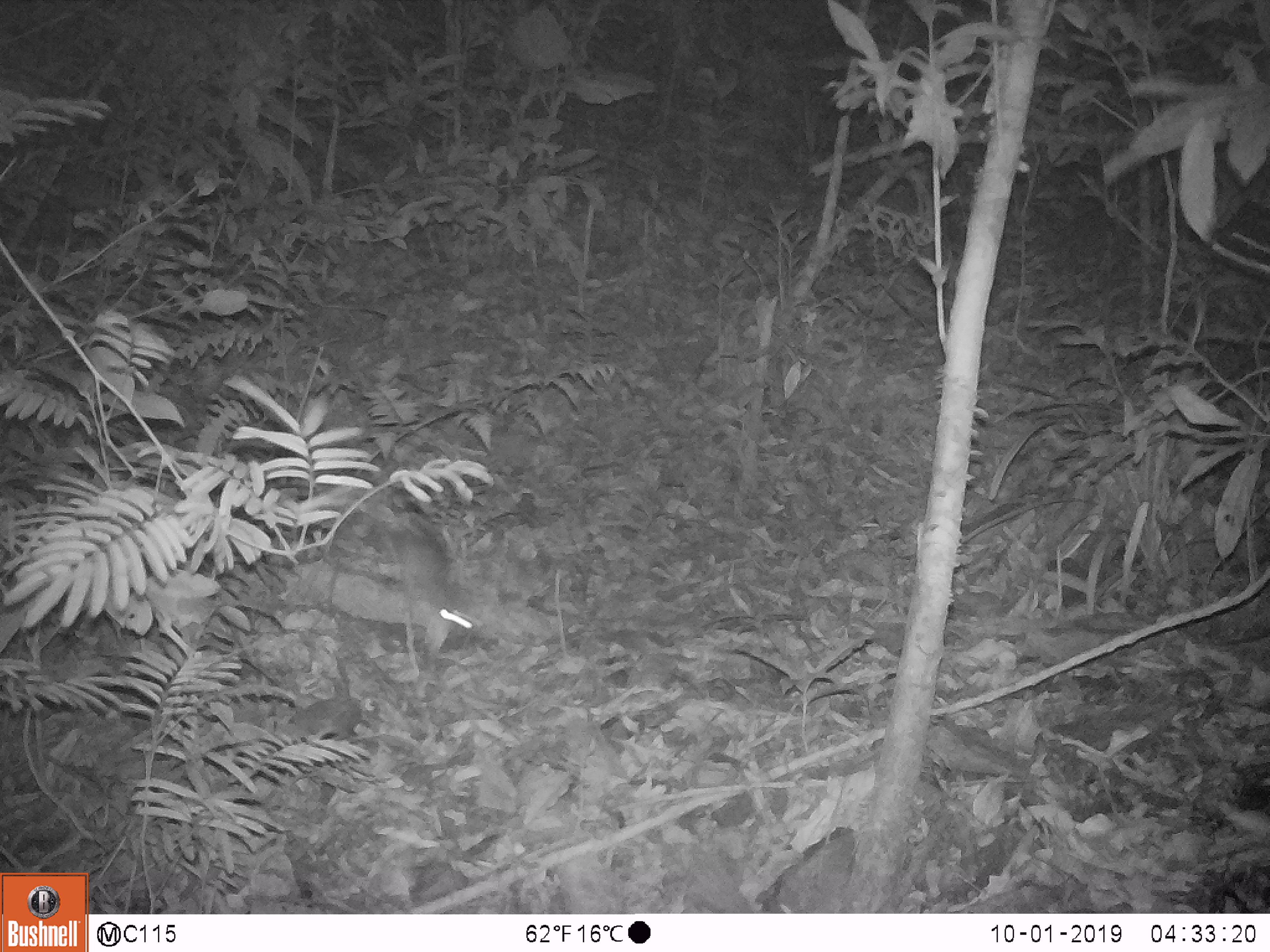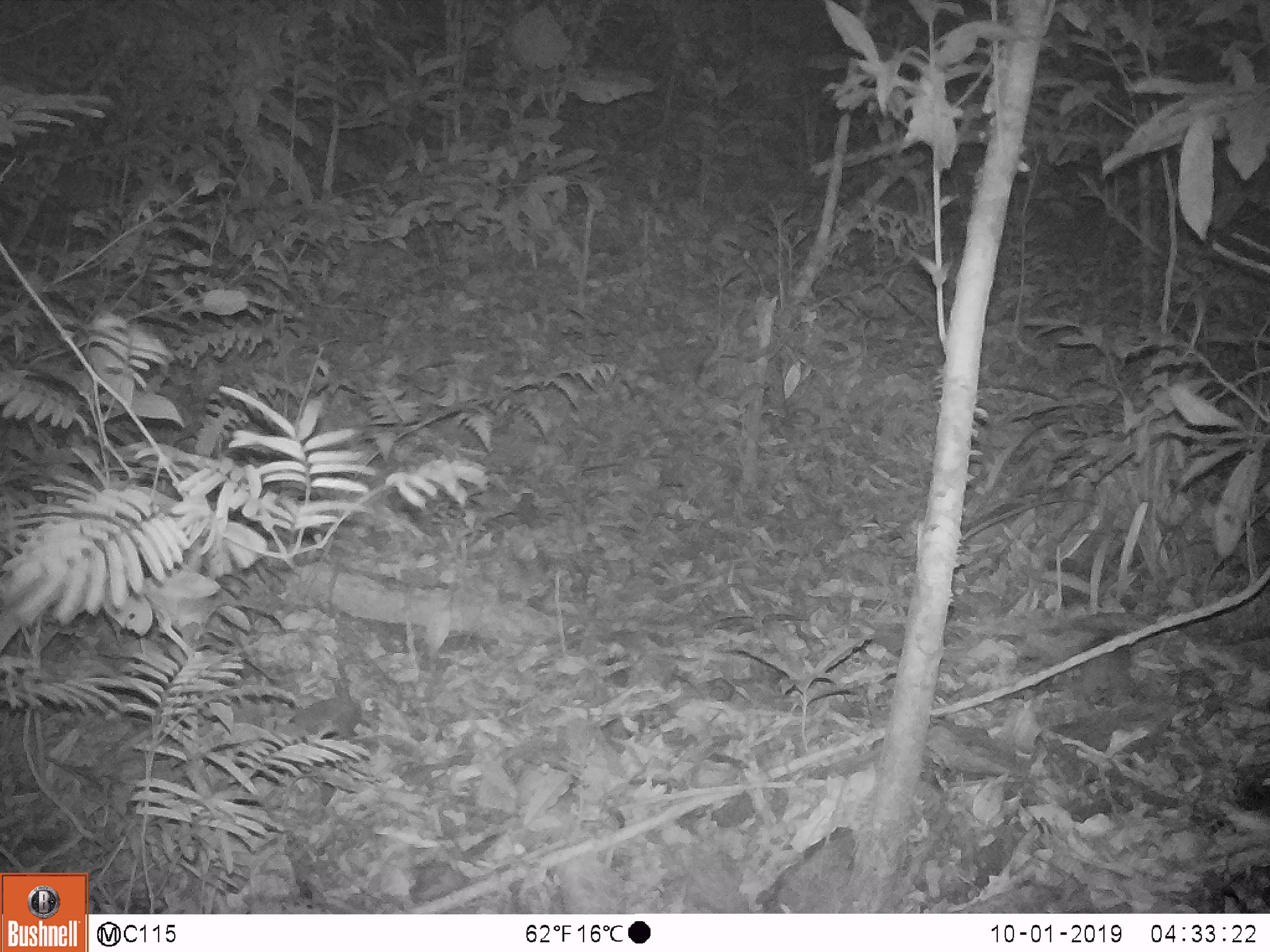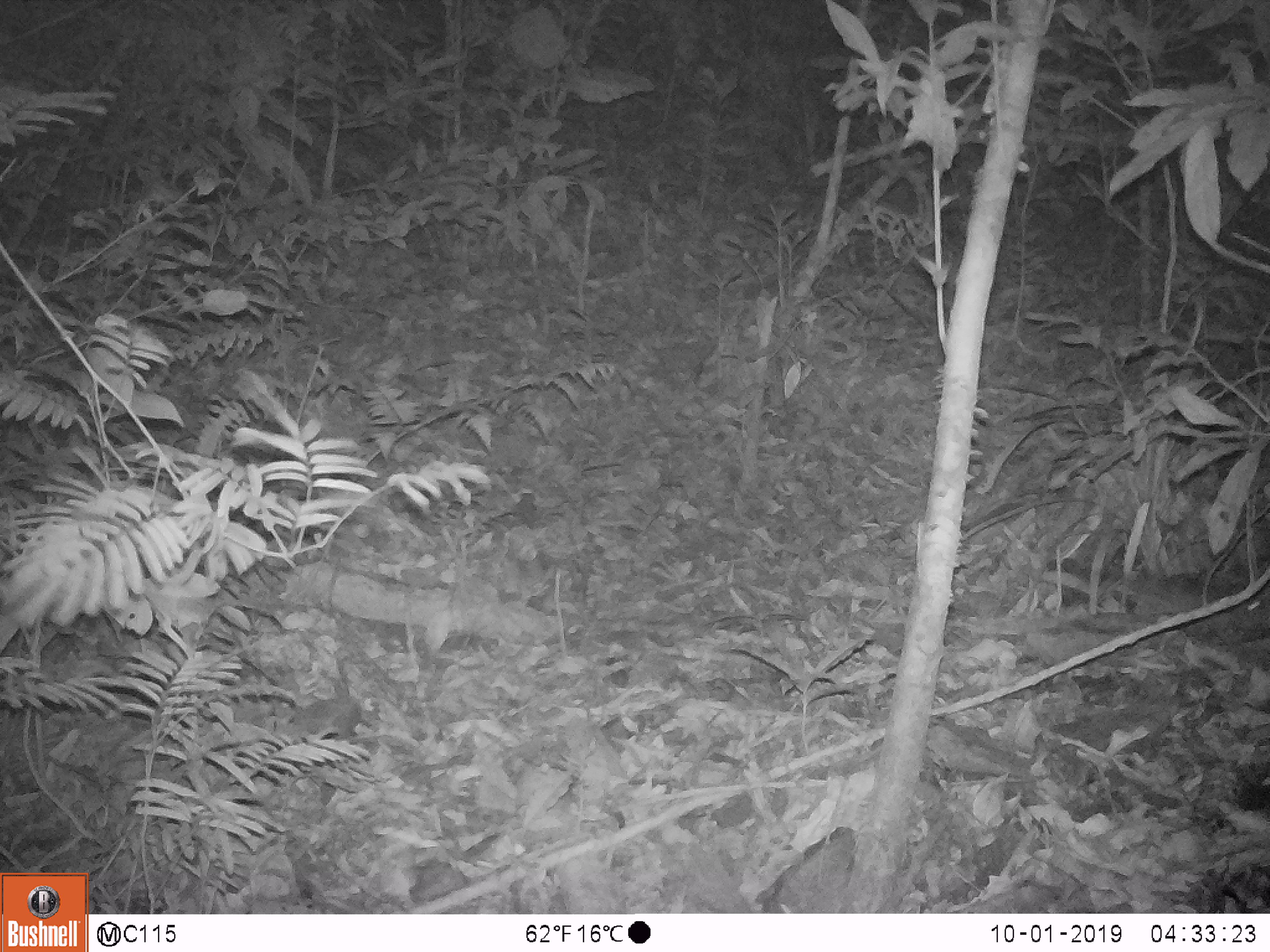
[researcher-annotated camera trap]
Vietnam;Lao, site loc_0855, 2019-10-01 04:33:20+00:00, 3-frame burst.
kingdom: Animalia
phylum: Chordata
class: Mammalia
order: Rodentia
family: Muridae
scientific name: Muridae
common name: old-world mice and rats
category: unidentified murid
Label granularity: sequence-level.